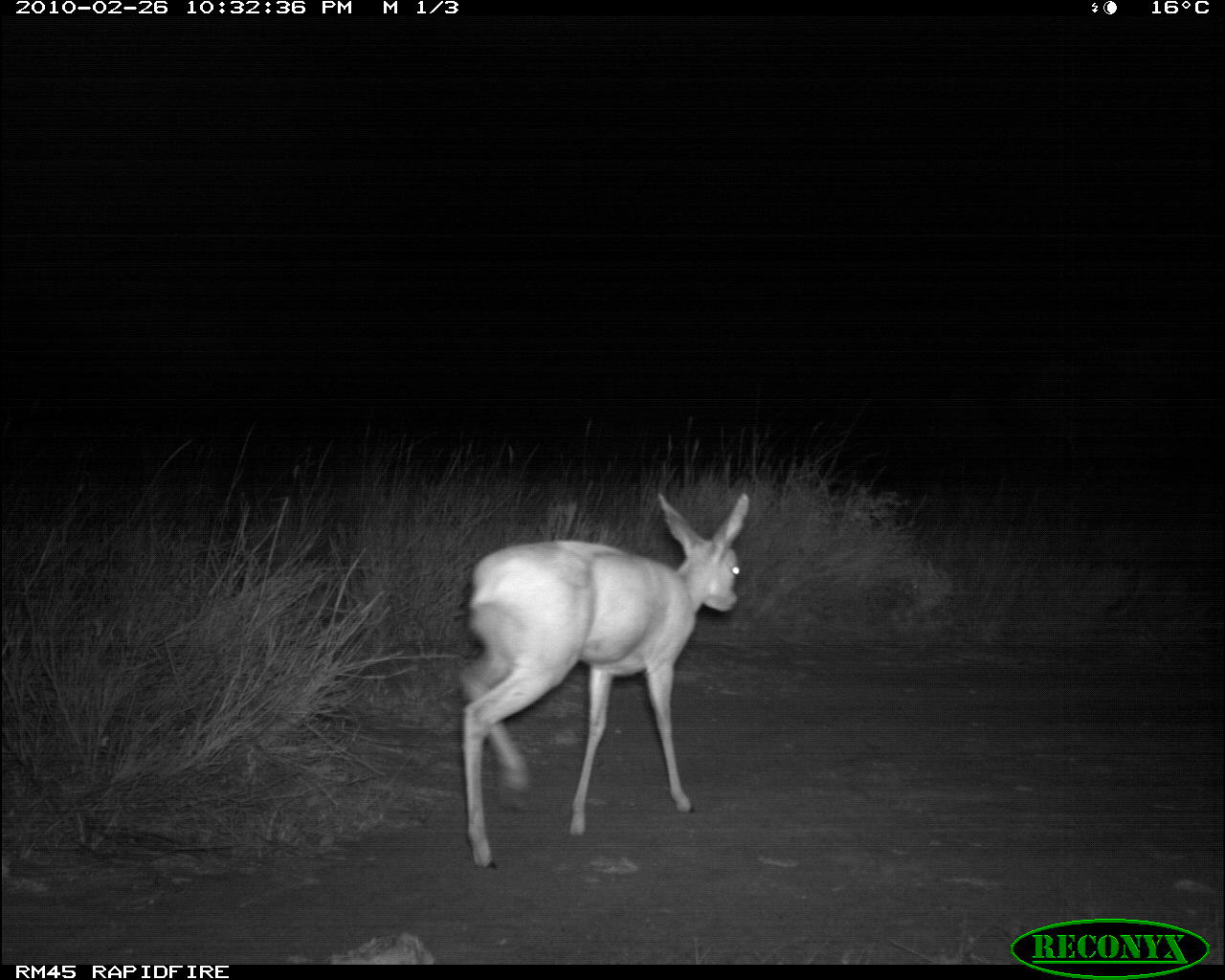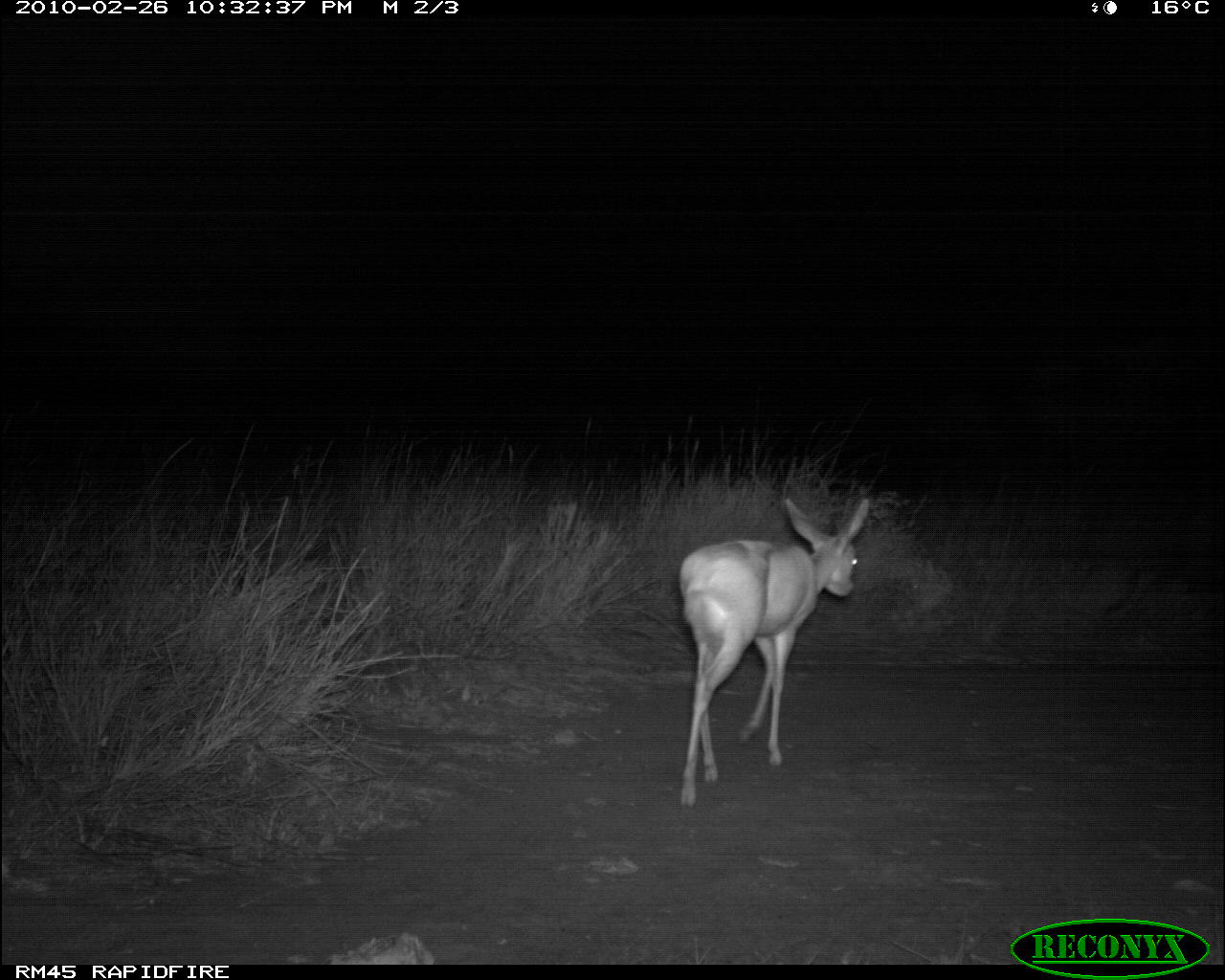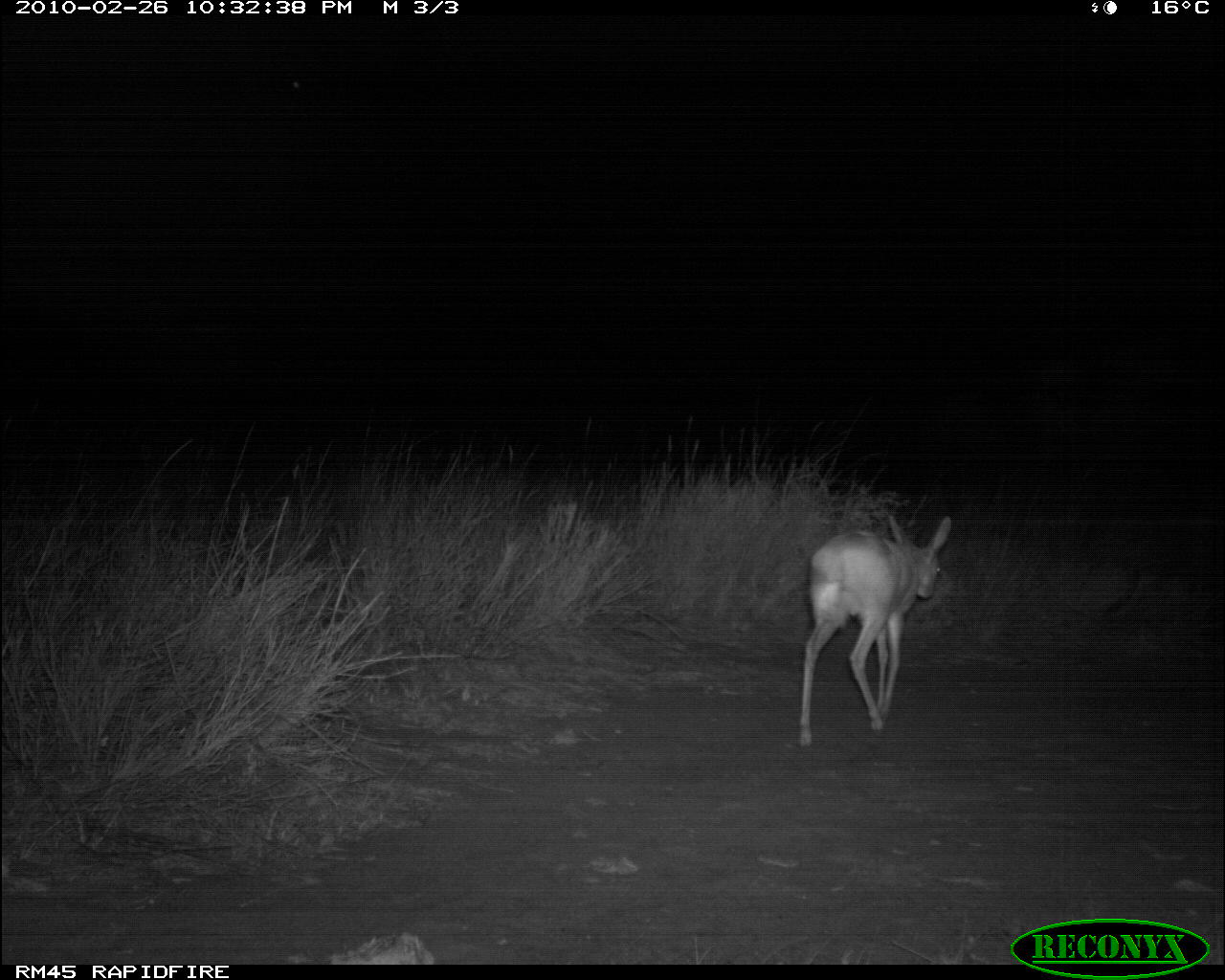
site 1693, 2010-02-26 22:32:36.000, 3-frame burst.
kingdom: Animalia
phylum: Chordata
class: Mammalia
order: Artiodactyla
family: Bovidae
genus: Raphicerus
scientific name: Raphicerus campestris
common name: steenbok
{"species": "Raphicerus campestris (steenbok)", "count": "1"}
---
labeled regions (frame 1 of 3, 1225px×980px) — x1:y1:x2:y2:
raphicerus campestris: 454:490:751:872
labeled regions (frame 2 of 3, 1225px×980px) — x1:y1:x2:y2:
raphicerus campestris: 679:497:868:810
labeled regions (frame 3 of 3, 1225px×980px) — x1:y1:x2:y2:
raphicerus campestris: 799:513:952:749